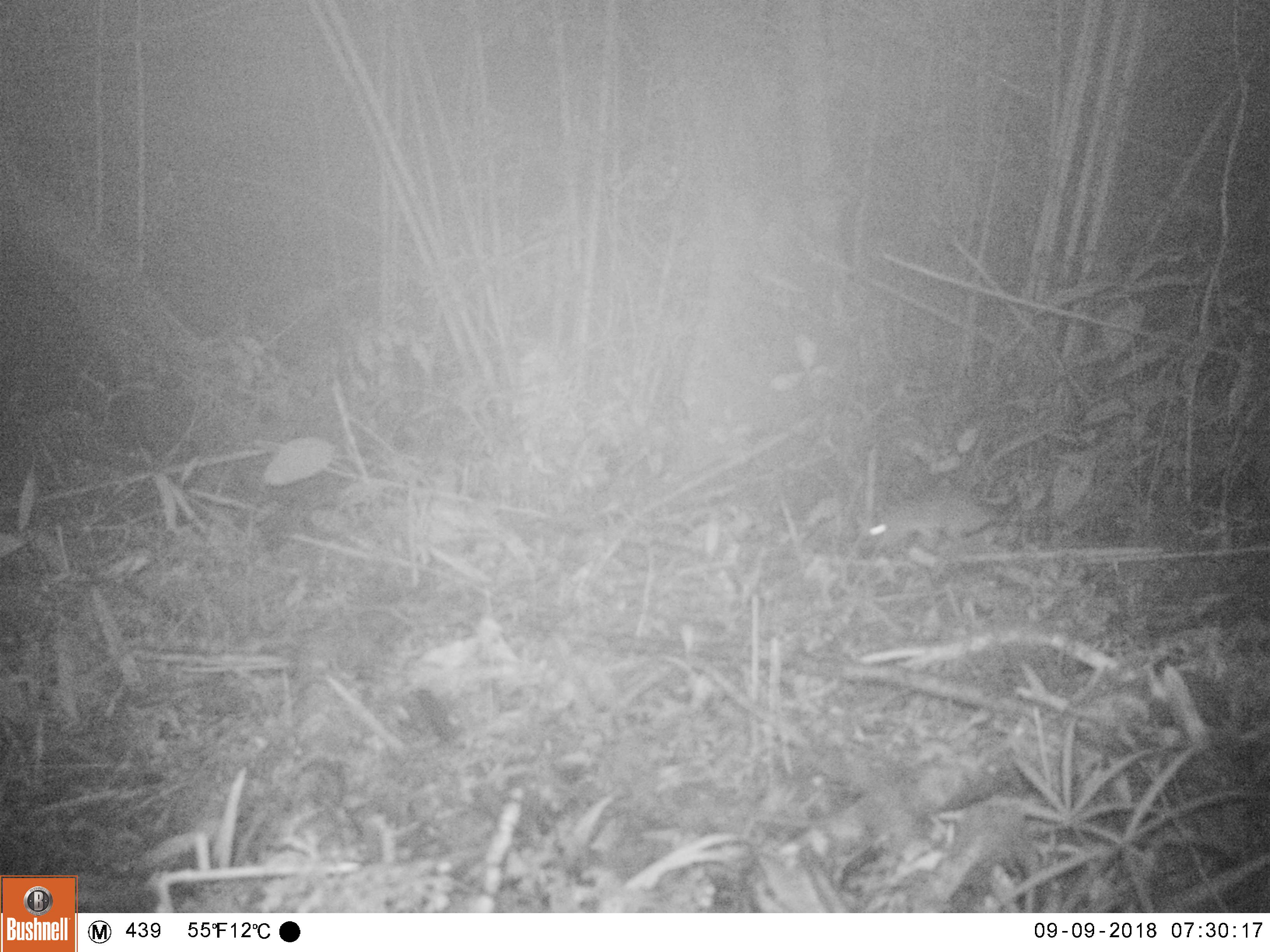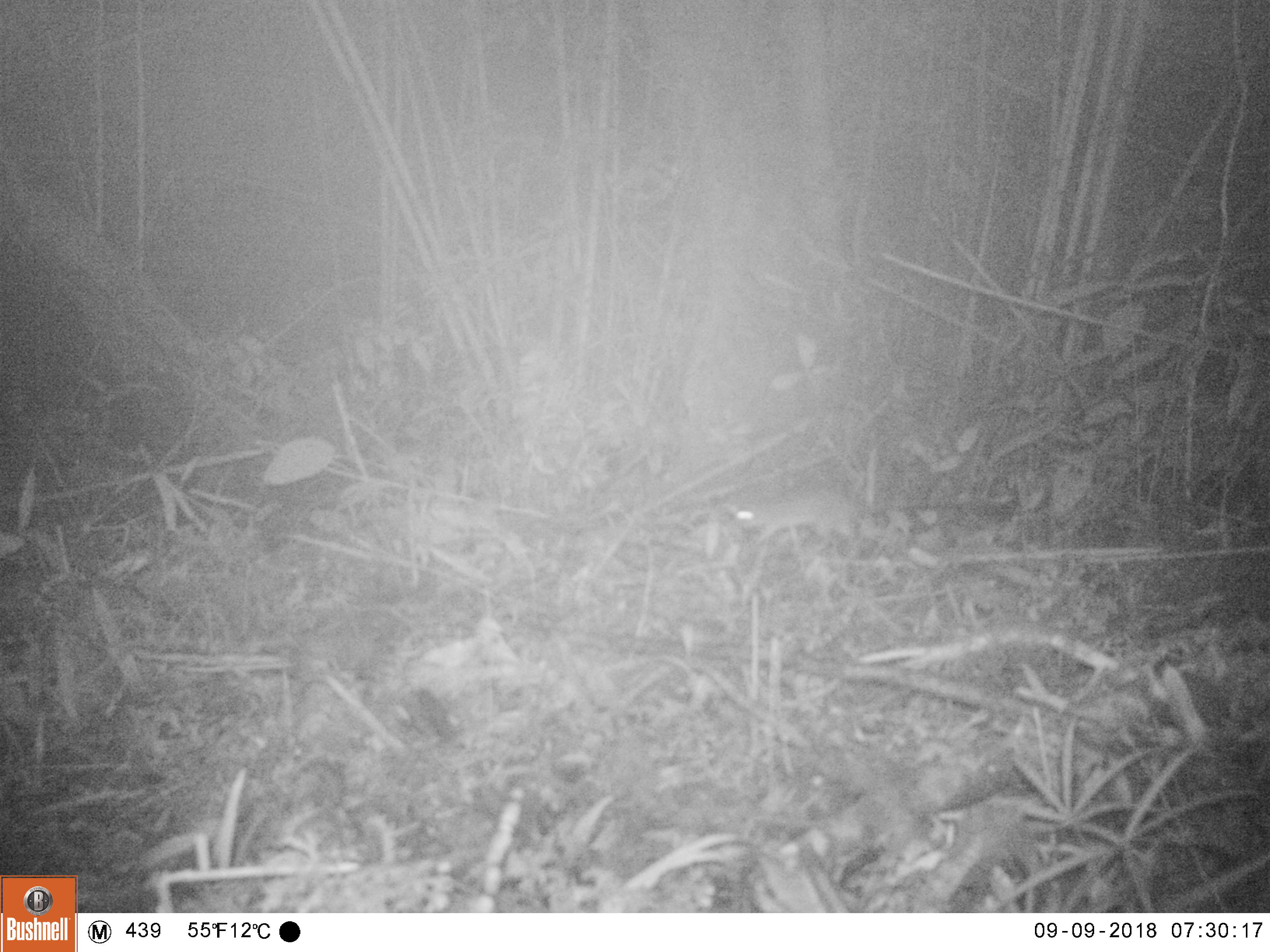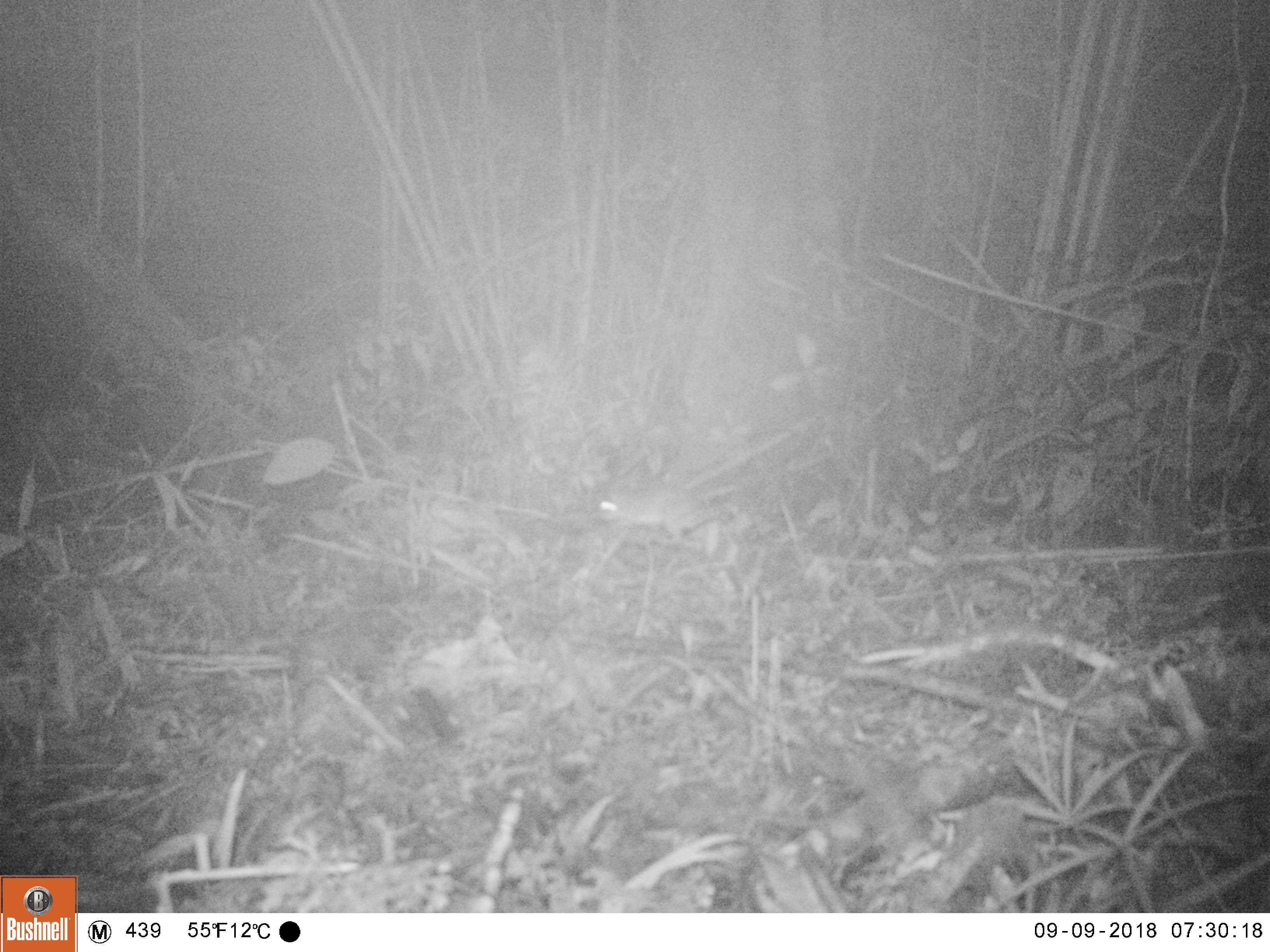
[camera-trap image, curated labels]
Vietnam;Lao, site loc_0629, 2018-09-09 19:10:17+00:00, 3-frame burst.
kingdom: Animalia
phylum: Chordata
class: Mammalia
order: Rodentia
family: Muridae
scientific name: Muridae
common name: old-world mice and rats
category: unidentified murid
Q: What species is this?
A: Unidentified murid (old-world mice and rats) (Muridae).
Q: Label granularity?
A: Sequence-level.